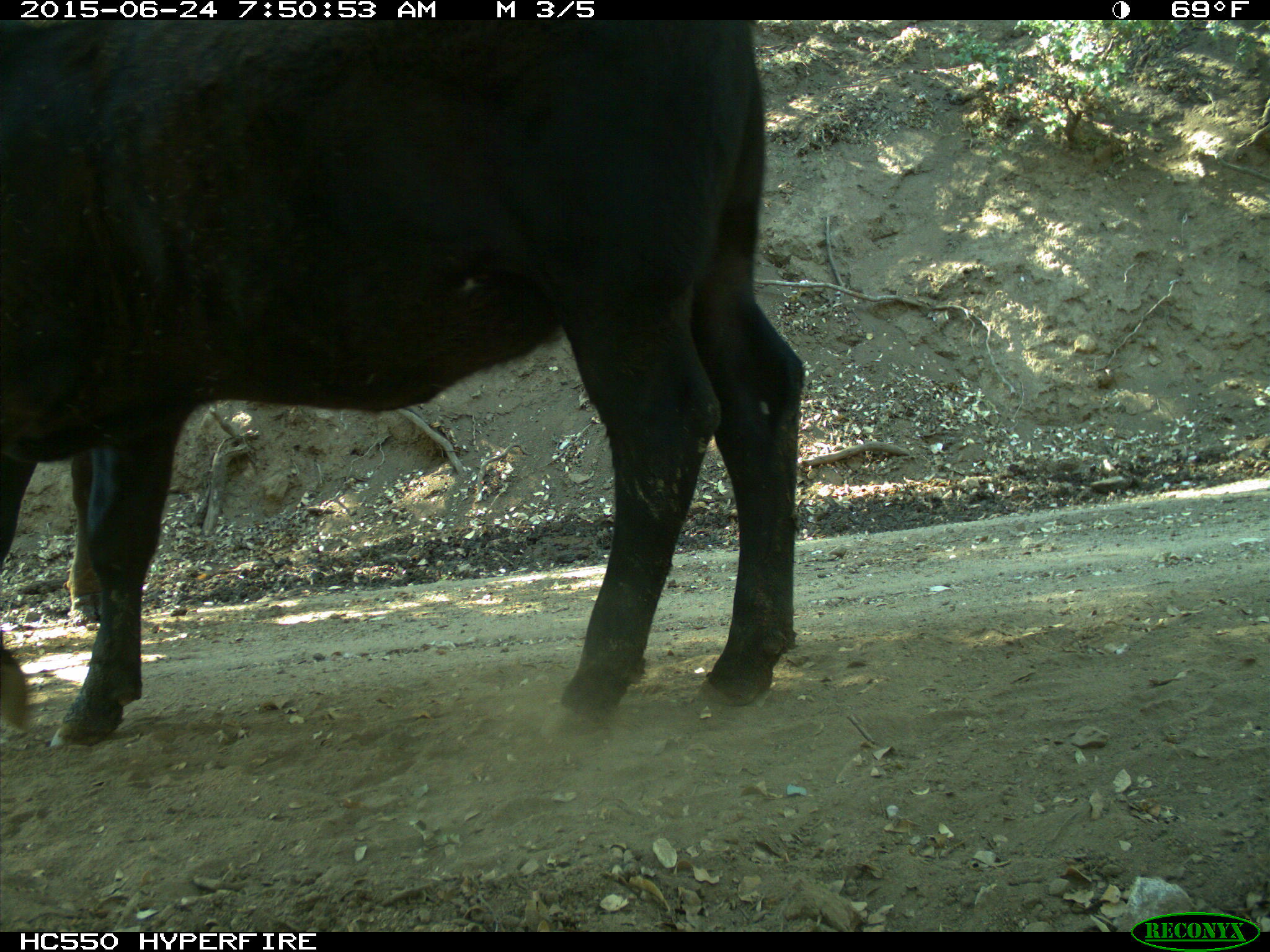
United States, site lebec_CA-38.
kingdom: Animalia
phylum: Chordata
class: Mammalia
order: Artiodactyla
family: Bovidae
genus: Bos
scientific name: Bos taurus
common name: domestic cow